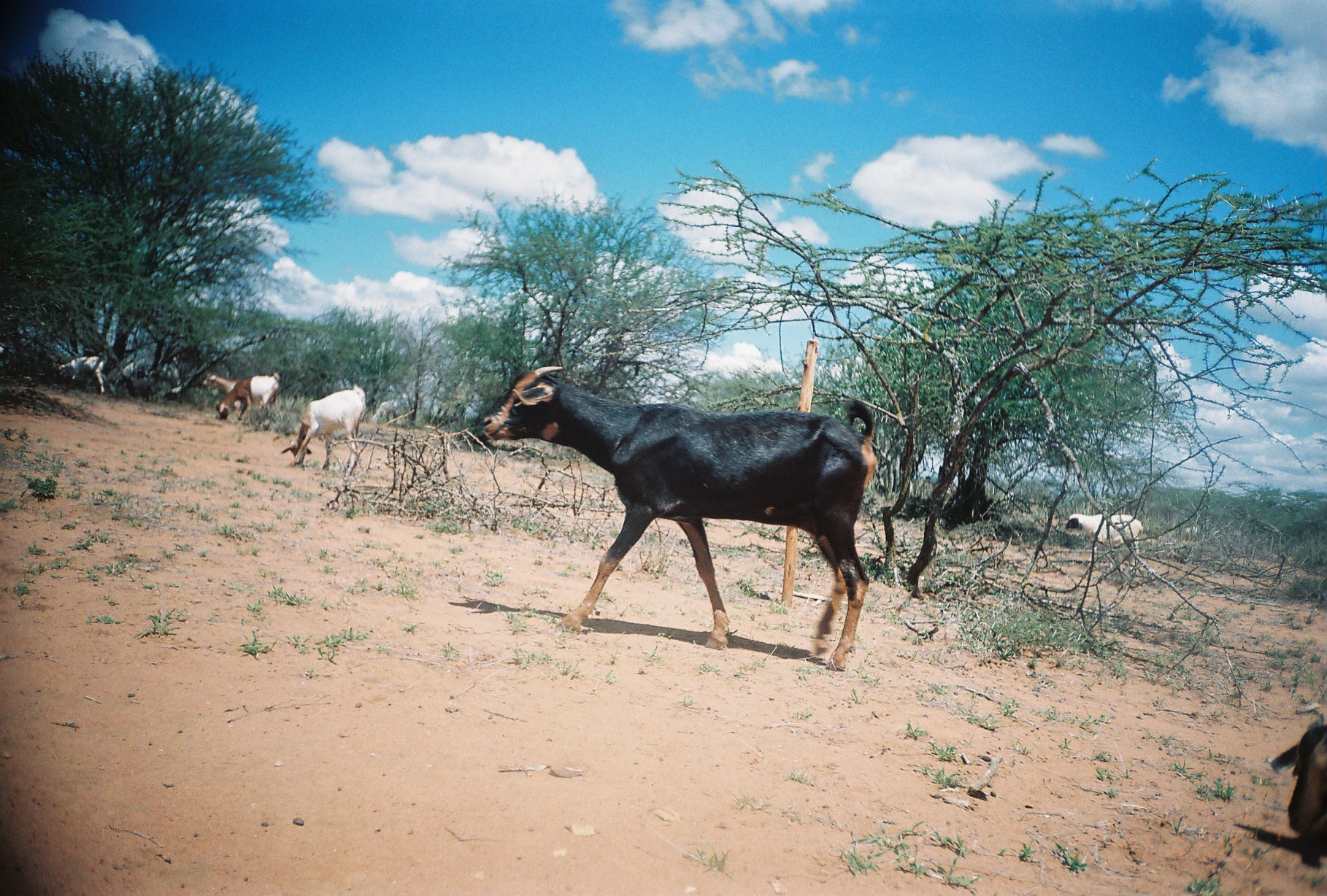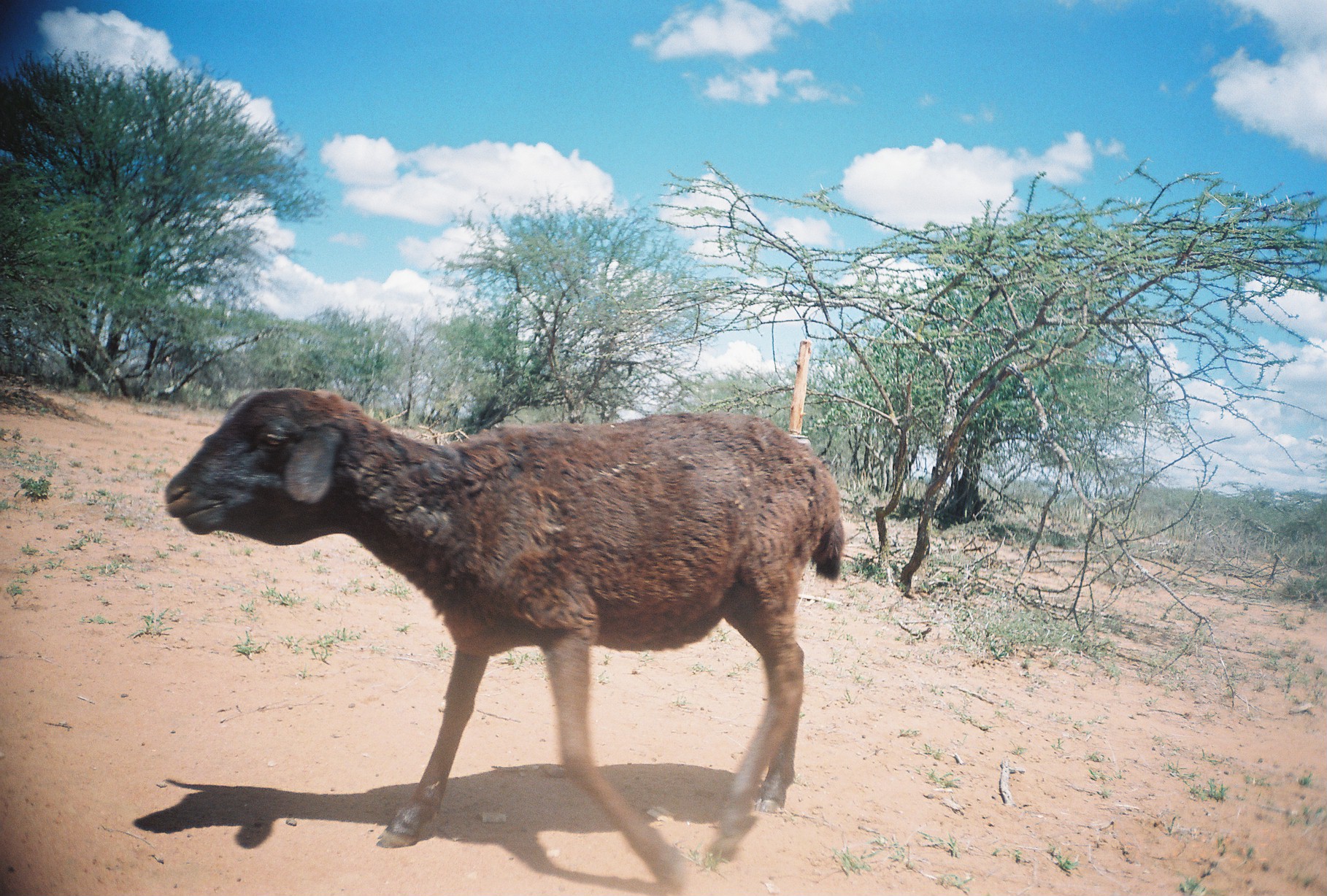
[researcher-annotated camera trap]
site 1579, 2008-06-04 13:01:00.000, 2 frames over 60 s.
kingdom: Animalia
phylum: Chordata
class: Mammalia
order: Artiodactyla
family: Bovidae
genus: Ovis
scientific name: Ovis aries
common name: domestic sheep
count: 1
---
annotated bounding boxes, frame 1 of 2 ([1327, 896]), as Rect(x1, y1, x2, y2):
ovis aries: Rect(482, 365, 877, 672); Rect(1270, 725, 1327, 870); Rect(279, 384, 367, 476); Rect(1064, 510, 1144, 575); Rect(215, 371, 280, 429); Rect(108, 358, 182, 403); Rect(202, 372, 247, 422); Rect(55, 354, 105, 395); Rect(371, 399, 401, 427)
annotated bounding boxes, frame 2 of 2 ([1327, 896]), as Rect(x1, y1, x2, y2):
ovis aries: Rect(166, 389, 845, 895)